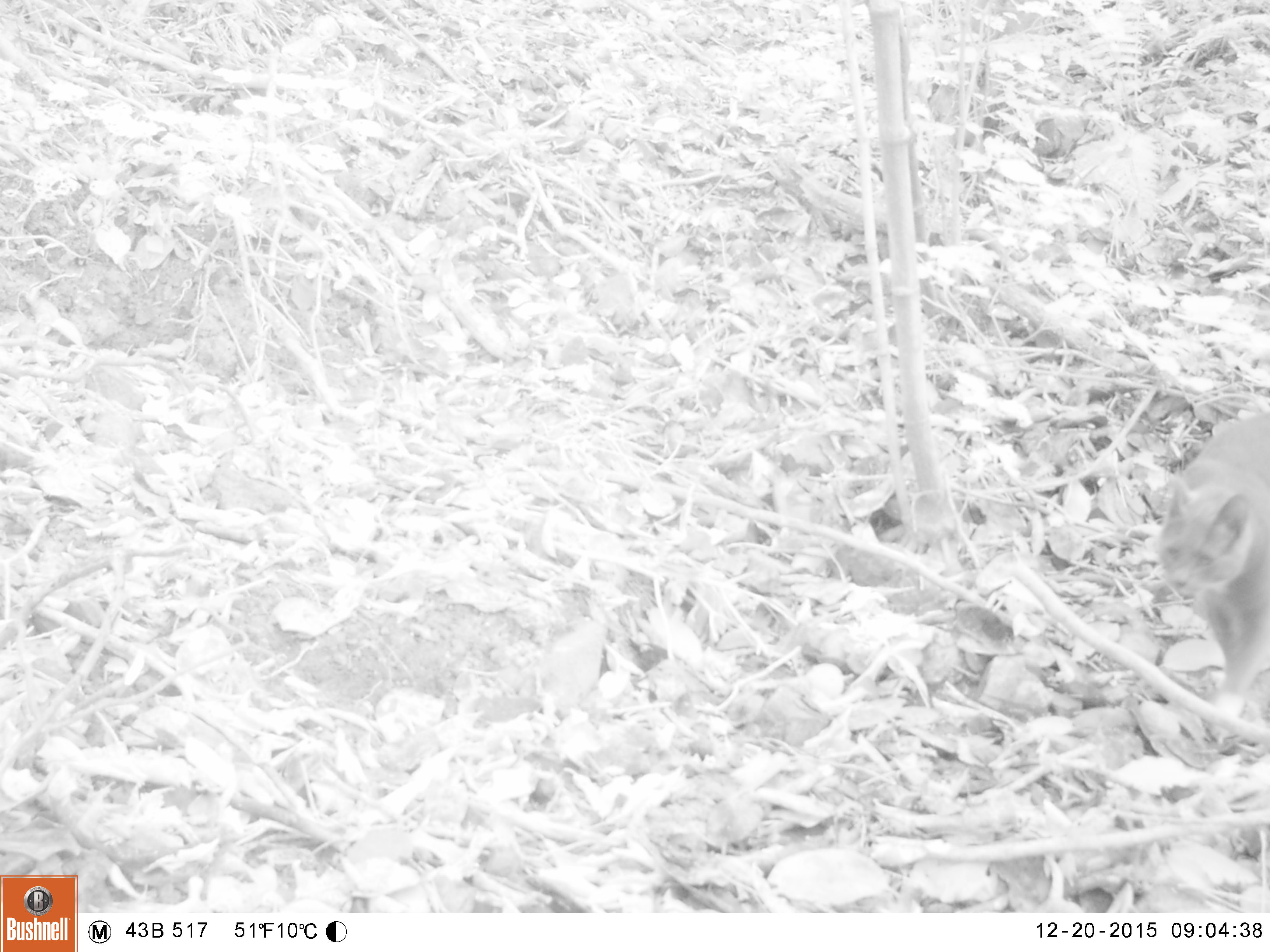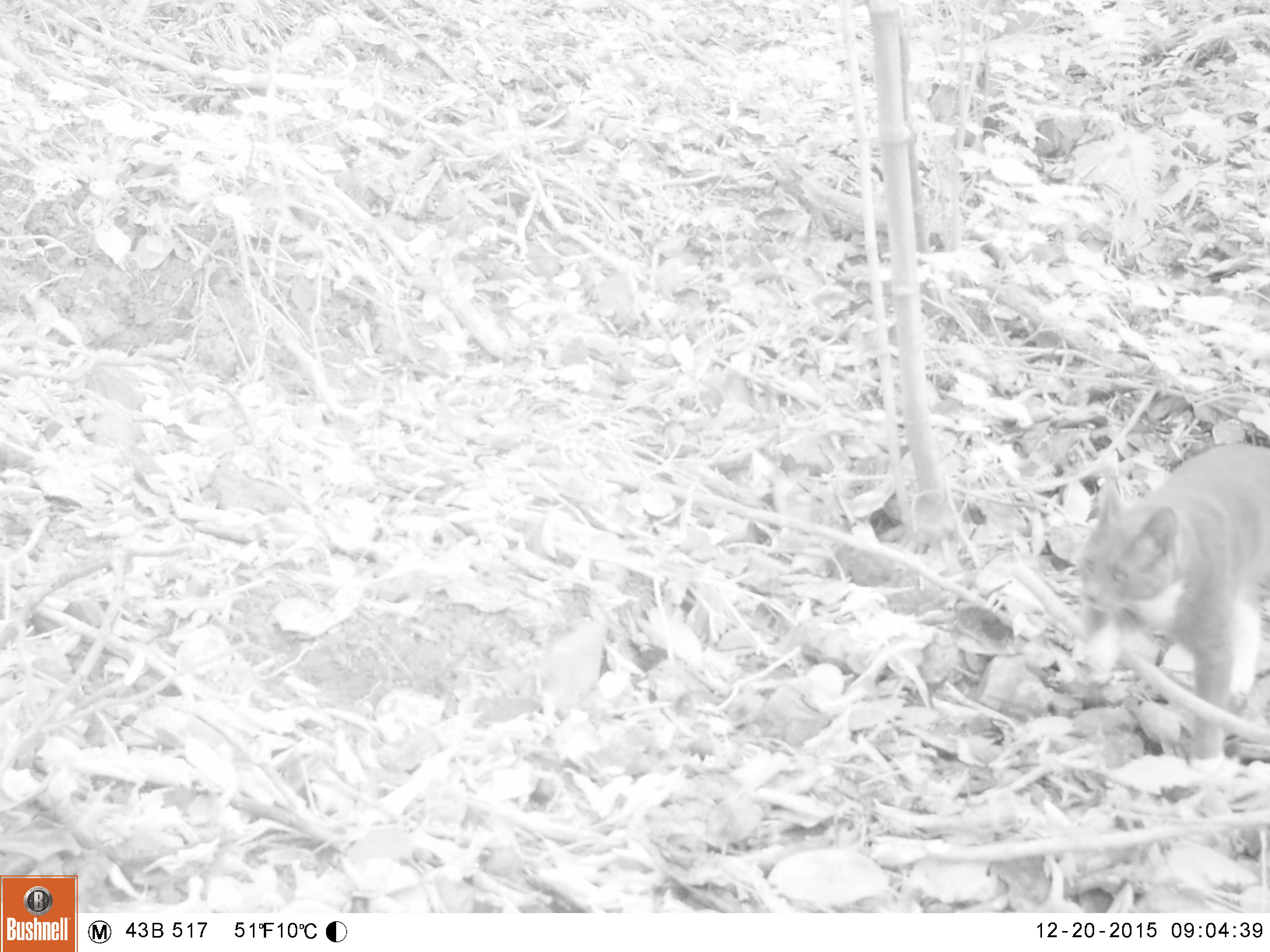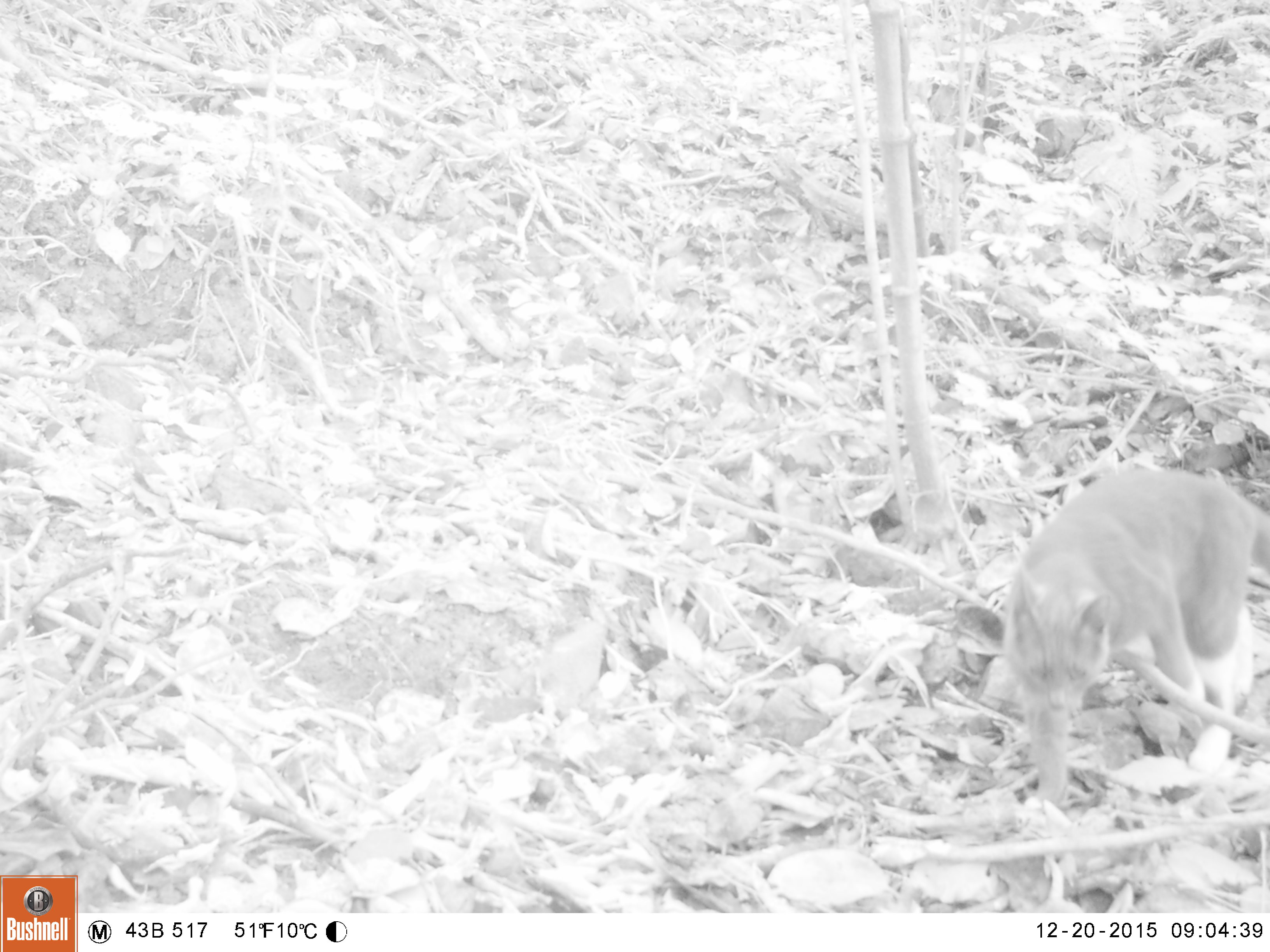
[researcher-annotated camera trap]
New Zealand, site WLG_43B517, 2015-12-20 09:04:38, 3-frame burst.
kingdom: Animalia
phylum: Chordata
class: Mammalia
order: Carnivora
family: Felidae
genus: Felis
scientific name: Felis catus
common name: domestic cat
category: cat